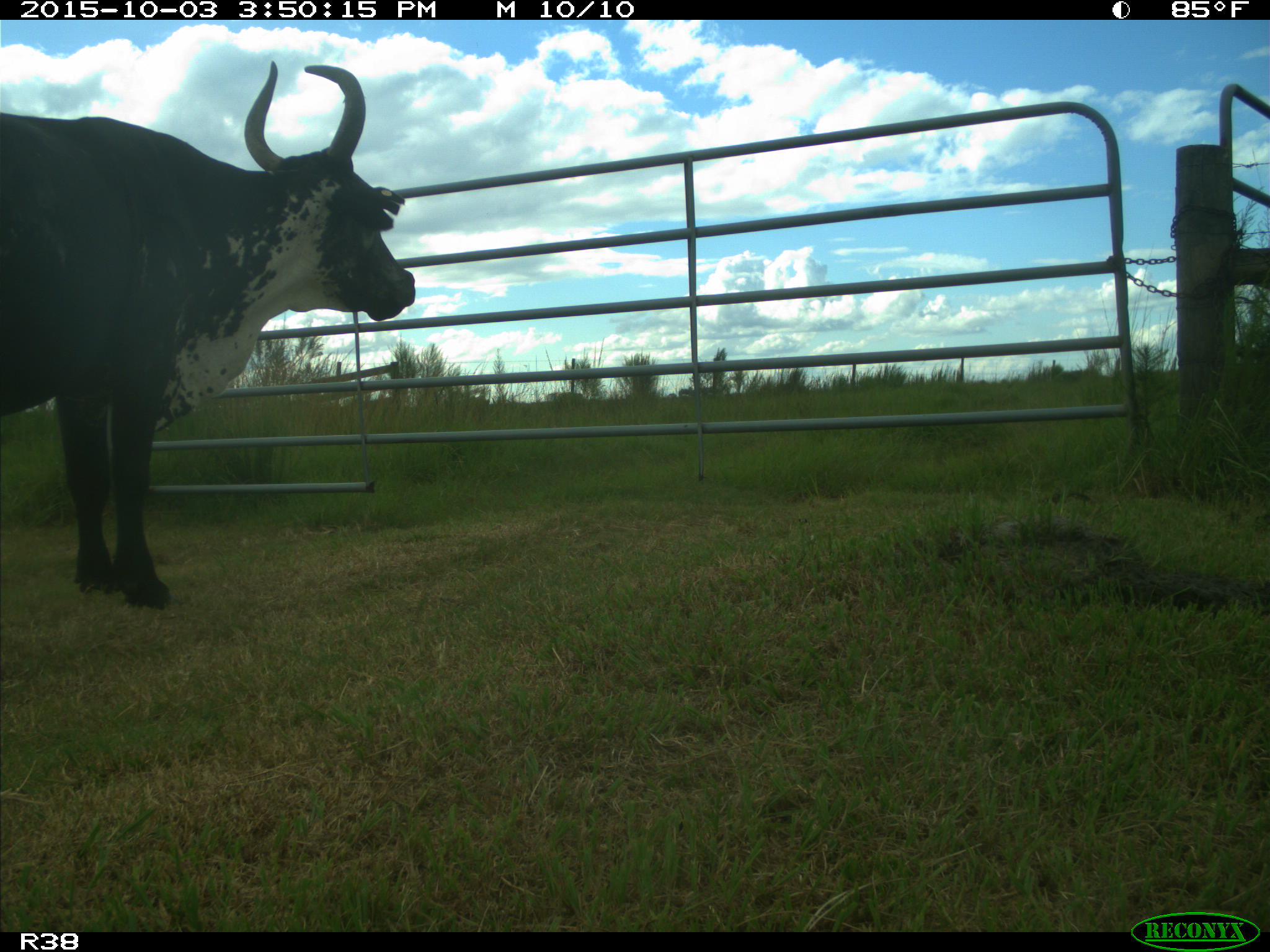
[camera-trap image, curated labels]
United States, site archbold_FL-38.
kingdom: Animalia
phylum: Chordata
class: Mammalia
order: Artiodactyla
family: Bovidae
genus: Bos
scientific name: Bos taurus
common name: domestic cow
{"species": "Bos taurus (domestic cow)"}